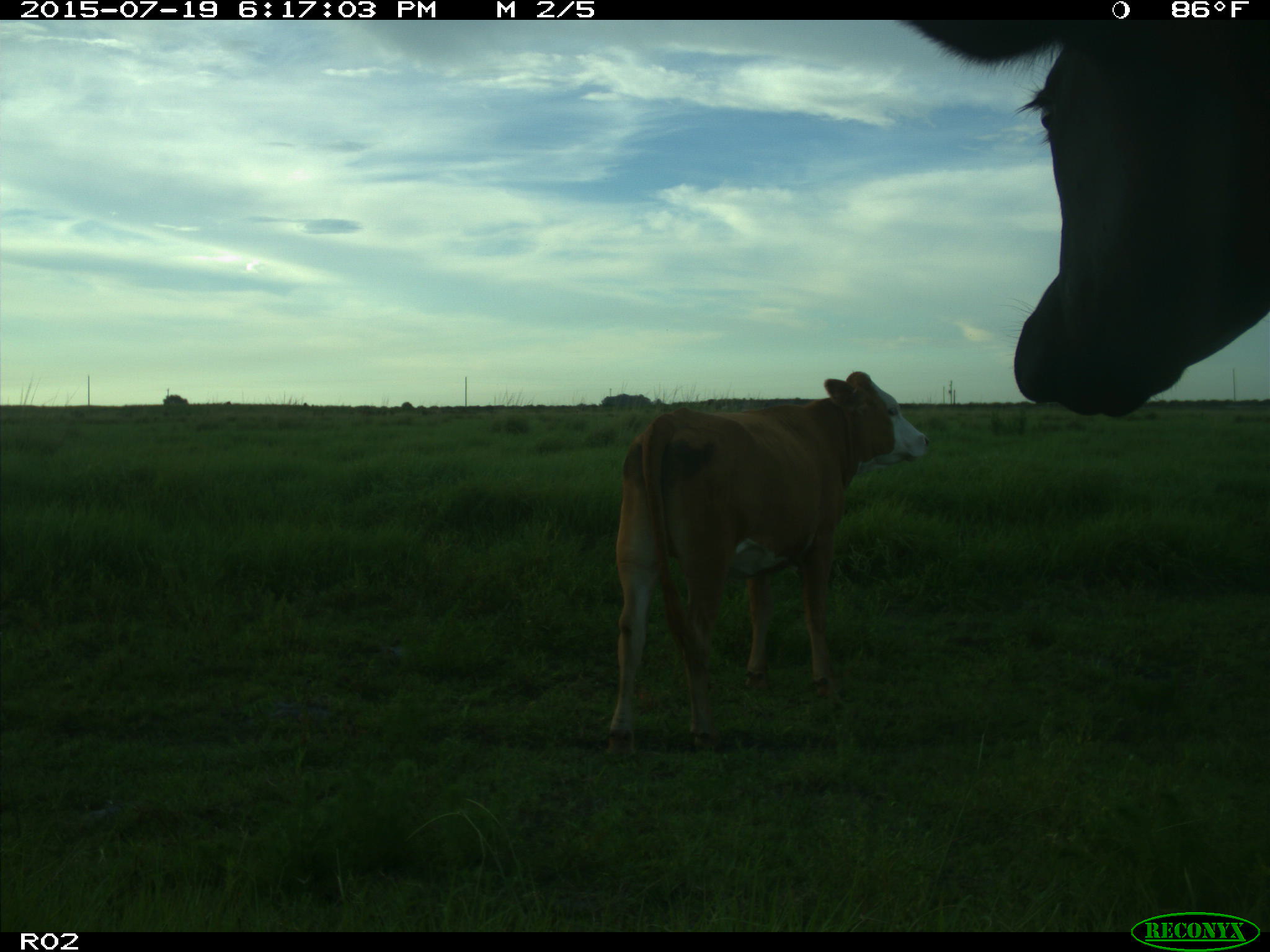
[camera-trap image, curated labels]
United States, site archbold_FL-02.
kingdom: Animalia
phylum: Chordata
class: Mammalia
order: Artiodactyla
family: Bovidae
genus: Bos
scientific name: Bos taurus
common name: domestic cow